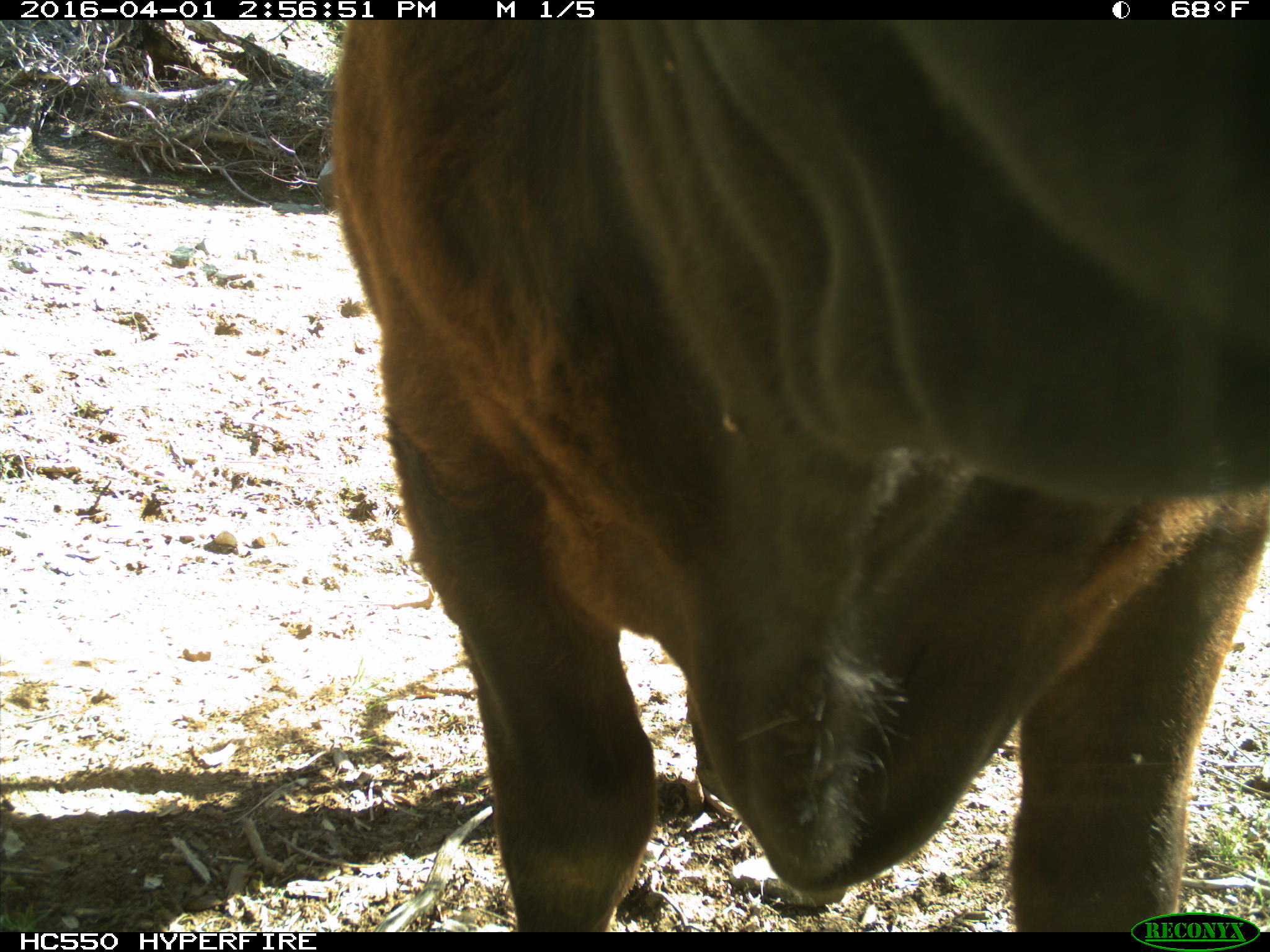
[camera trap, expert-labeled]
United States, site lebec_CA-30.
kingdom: Animalia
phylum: Chordata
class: Mammalia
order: Artiodactyla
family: Bovidae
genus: Bos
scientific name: Bos taurus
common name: domestic cow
Bos taurus (domestic cow).